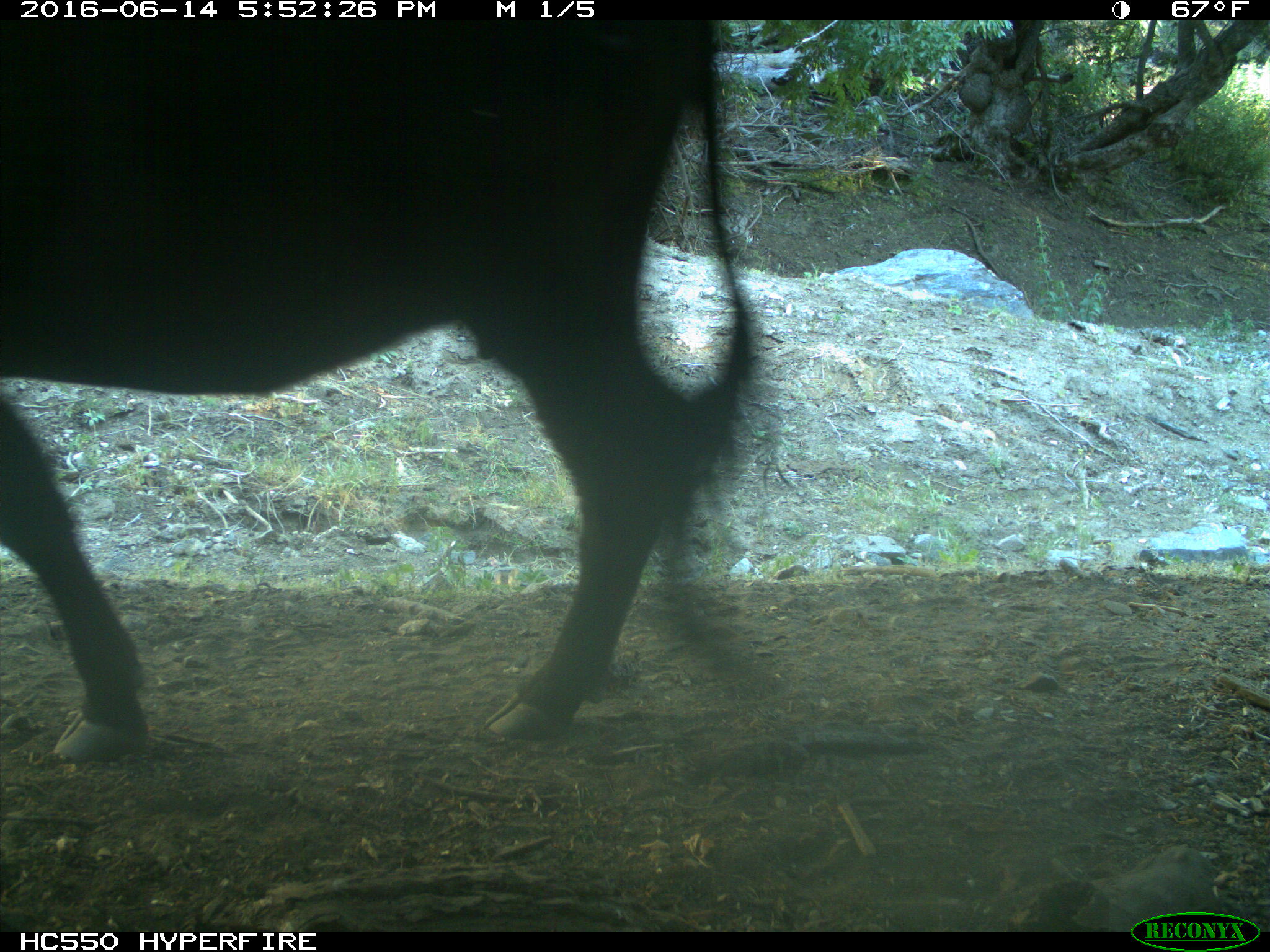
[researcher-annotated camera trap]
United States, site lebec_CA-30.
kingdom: Animalia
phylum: Chordata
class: Mammalia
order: Artiodactyla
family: Bovidae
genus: Bos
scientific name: Bos taurus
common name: domestic cow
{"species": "Bos taurus (domestic cow)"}